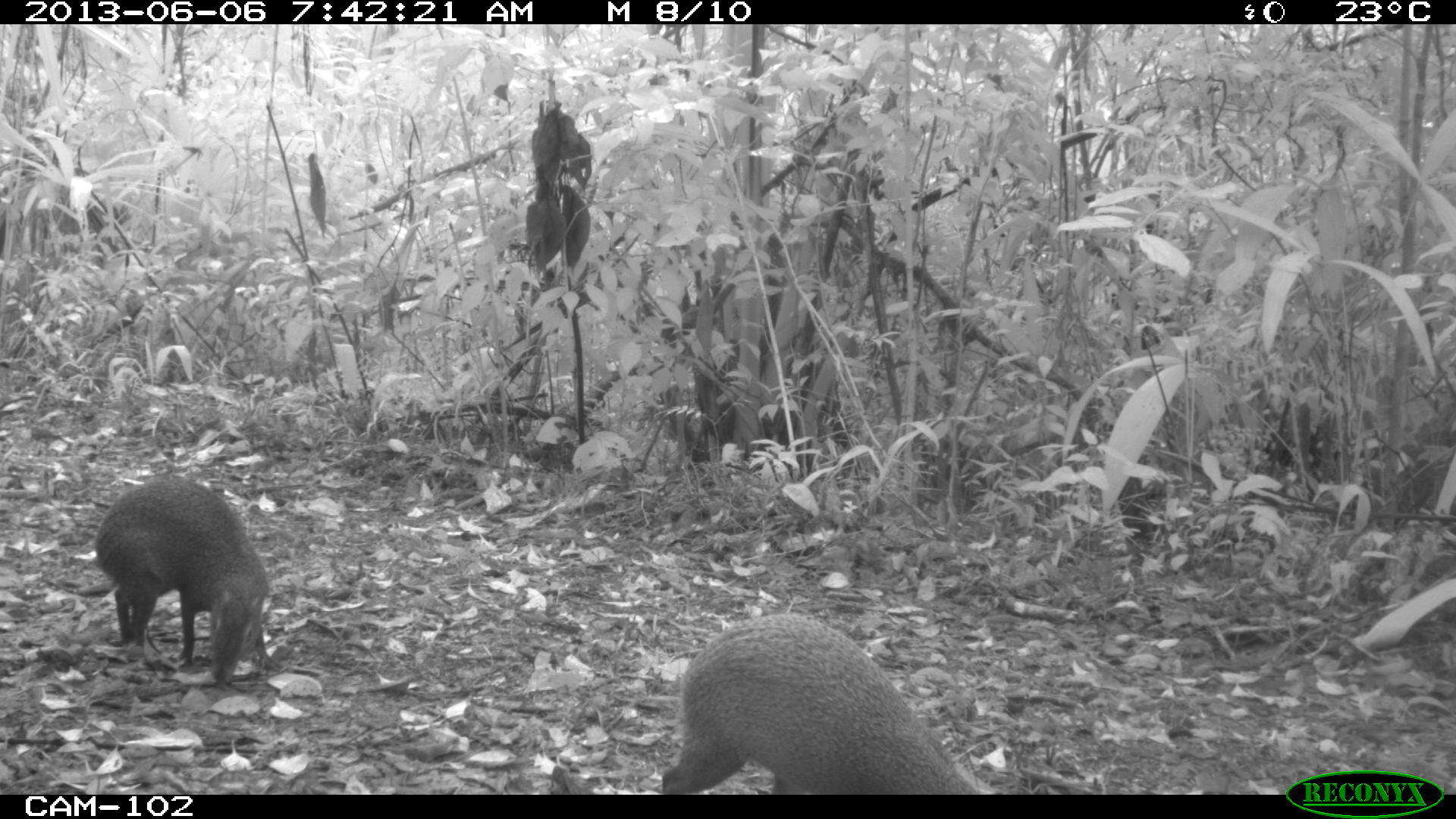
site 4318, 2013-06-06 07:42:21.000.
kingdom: Animalia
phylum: Chordata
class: Mammalia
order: Rodentia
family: Dasyproctidae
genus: Dasyprocta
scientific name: Dasyprocta punctata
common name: central american agouti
Dasyprocta punctata (central american agouti), count 2.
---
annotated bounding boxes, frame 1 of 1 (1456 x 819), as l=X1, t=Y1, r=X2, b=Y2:
dasyprocta punctata: l=660, t=614, r=988, b=794; l=93, t=472, r=285, b=686